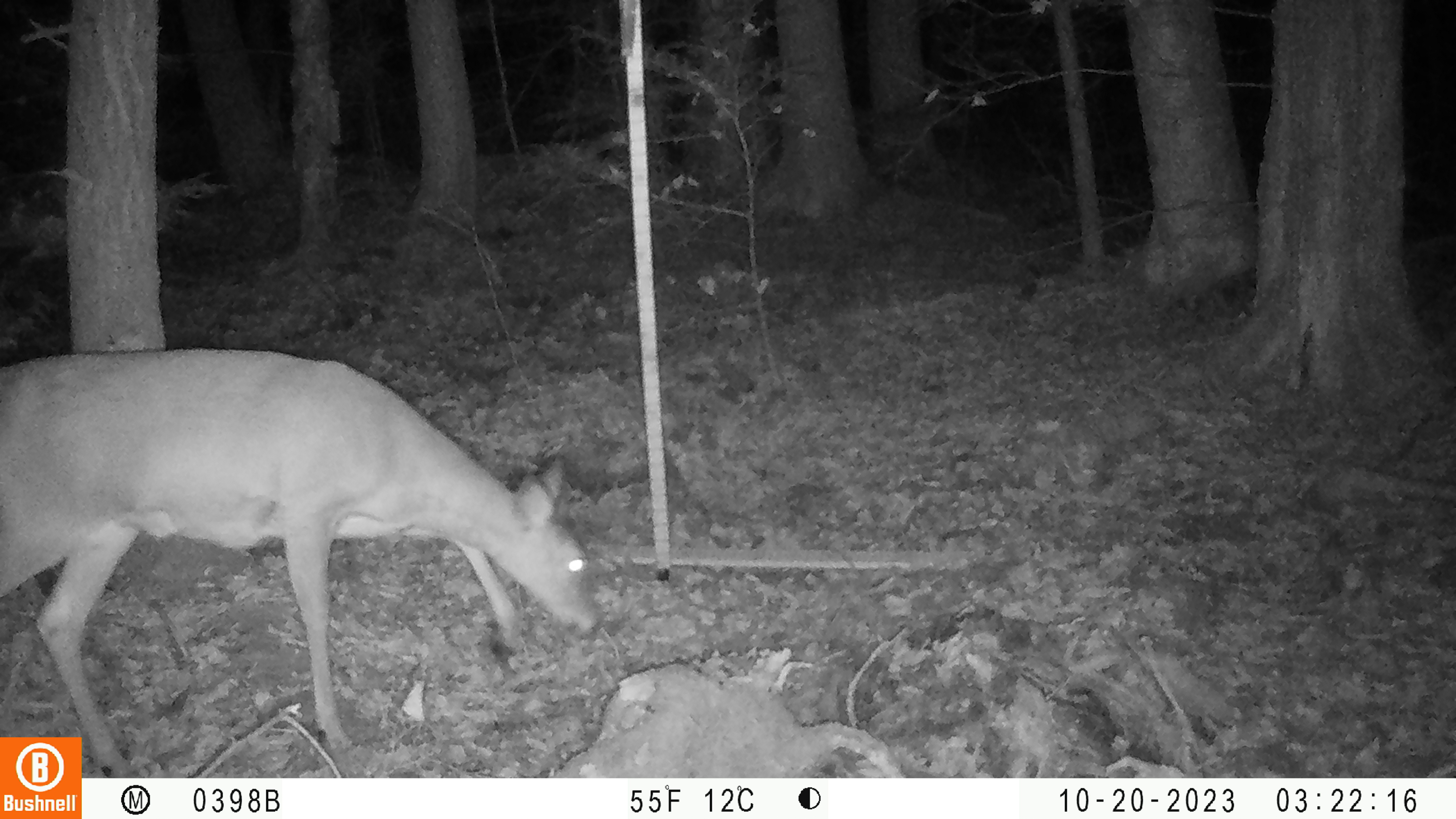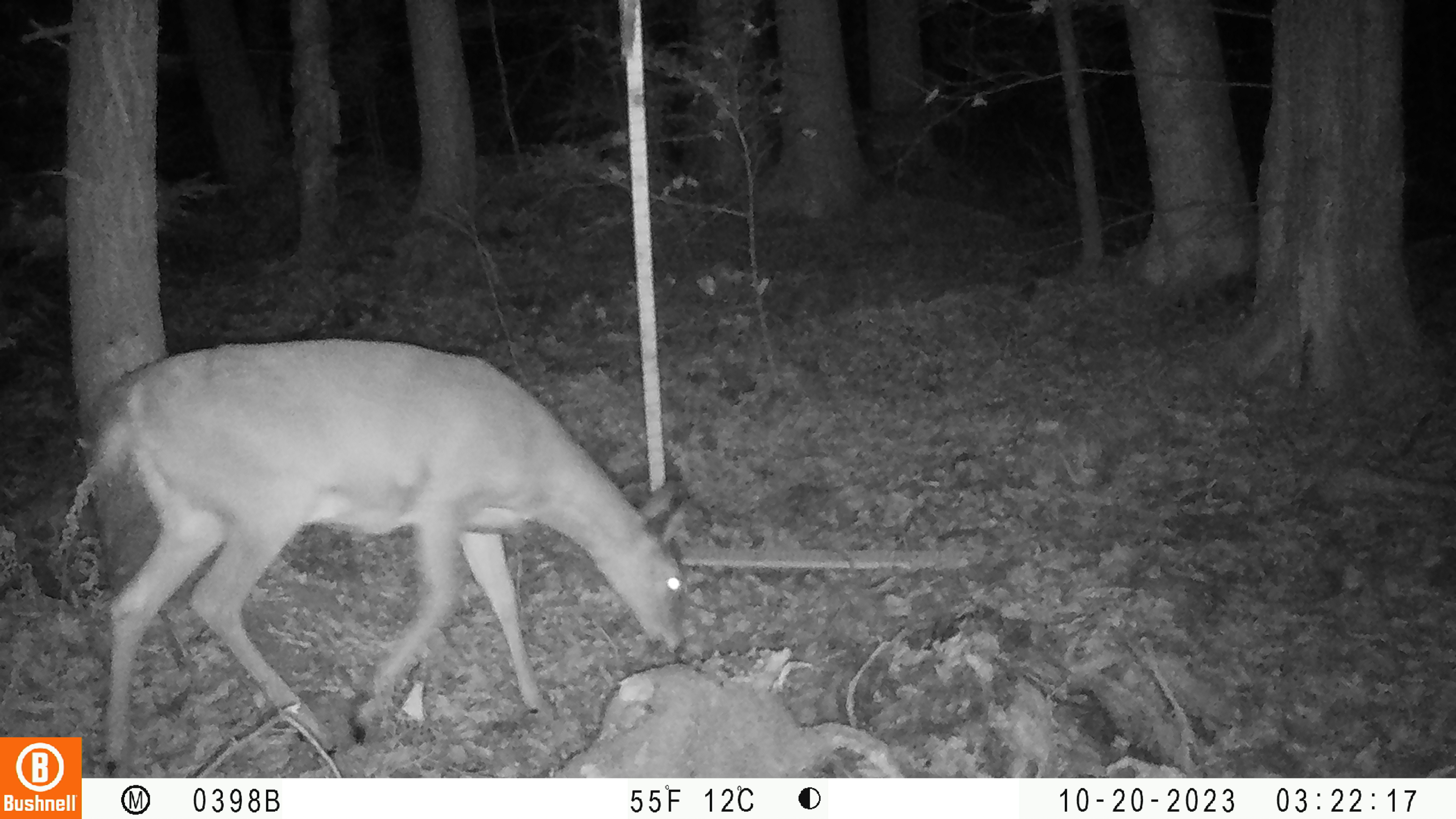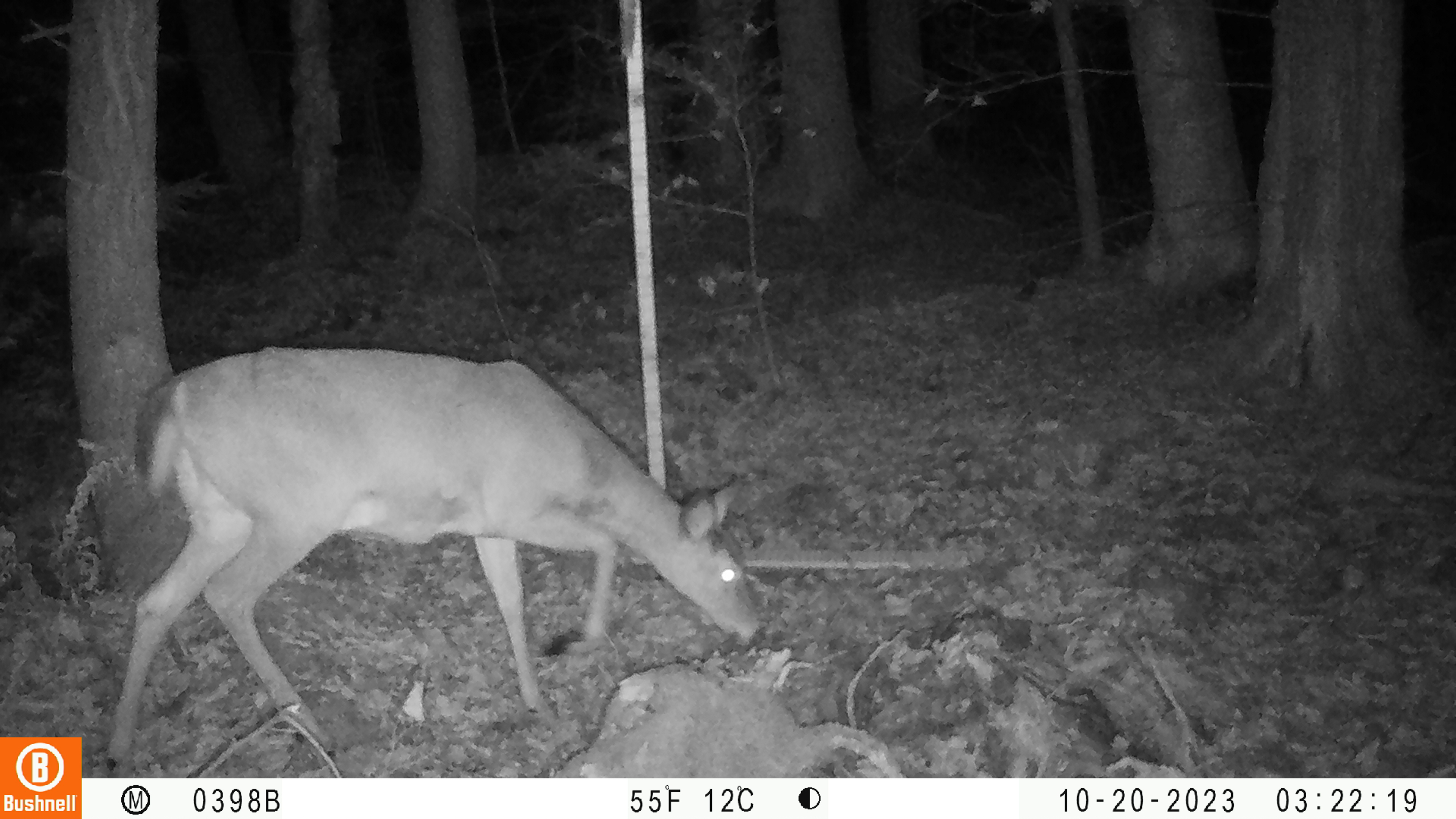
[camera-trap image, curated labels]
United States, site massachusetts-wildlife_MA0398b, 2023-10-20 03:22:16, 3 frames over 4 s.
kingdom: Animalia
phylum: Chordata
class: Mammalia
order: Artiodactyla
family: Cervidae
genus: Odocoileus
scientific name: Odocoileus virginianus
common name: white-tailed deer